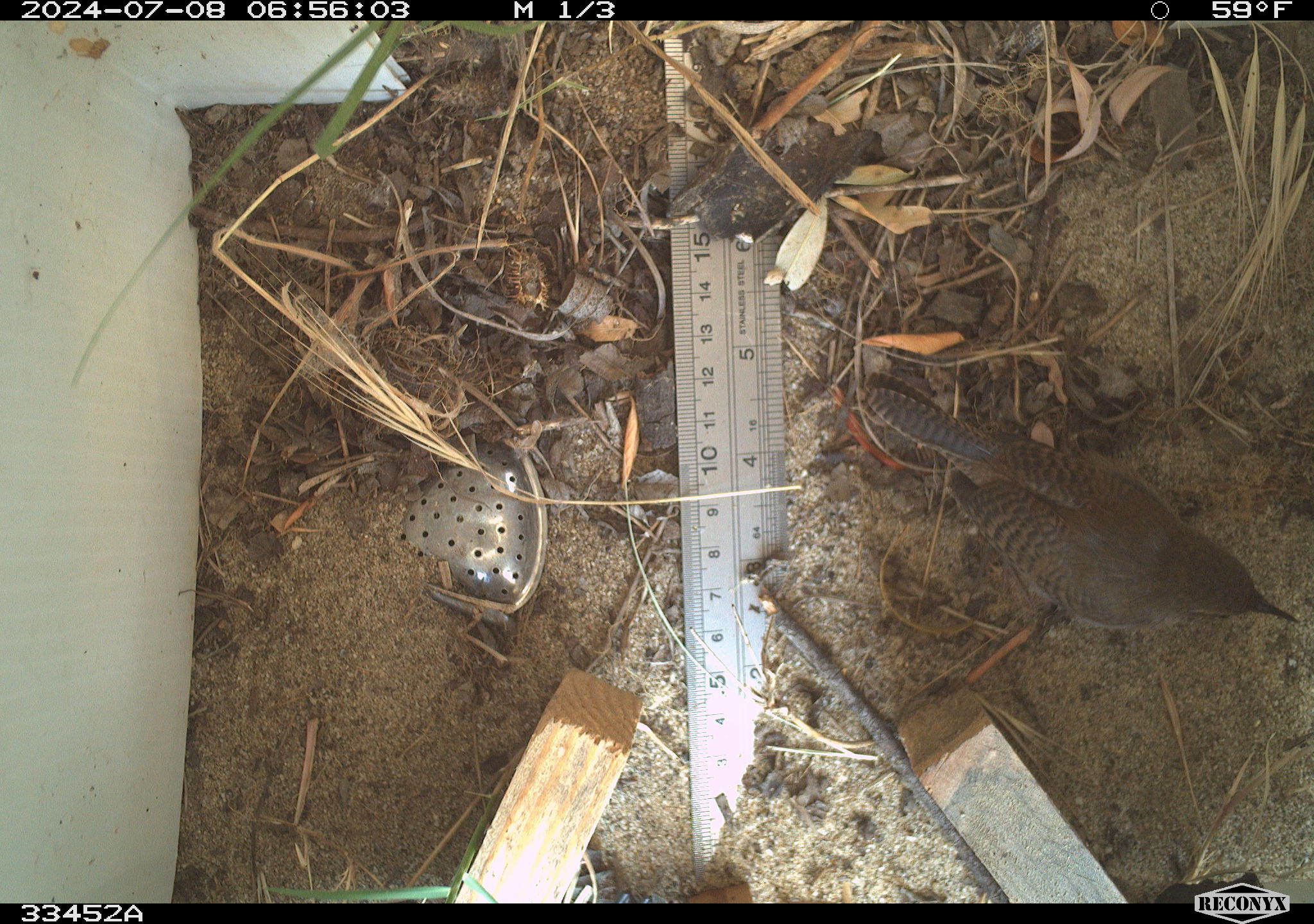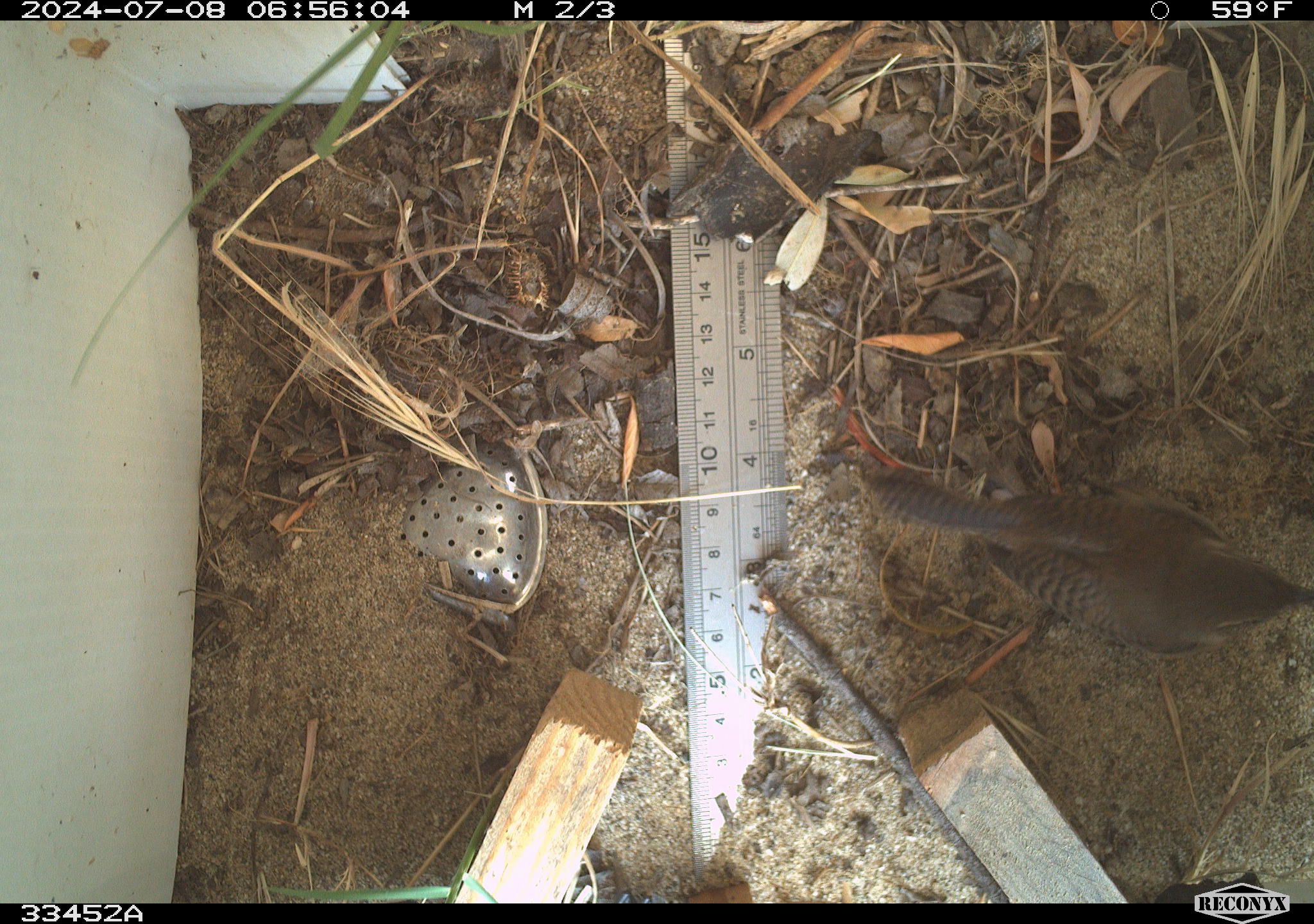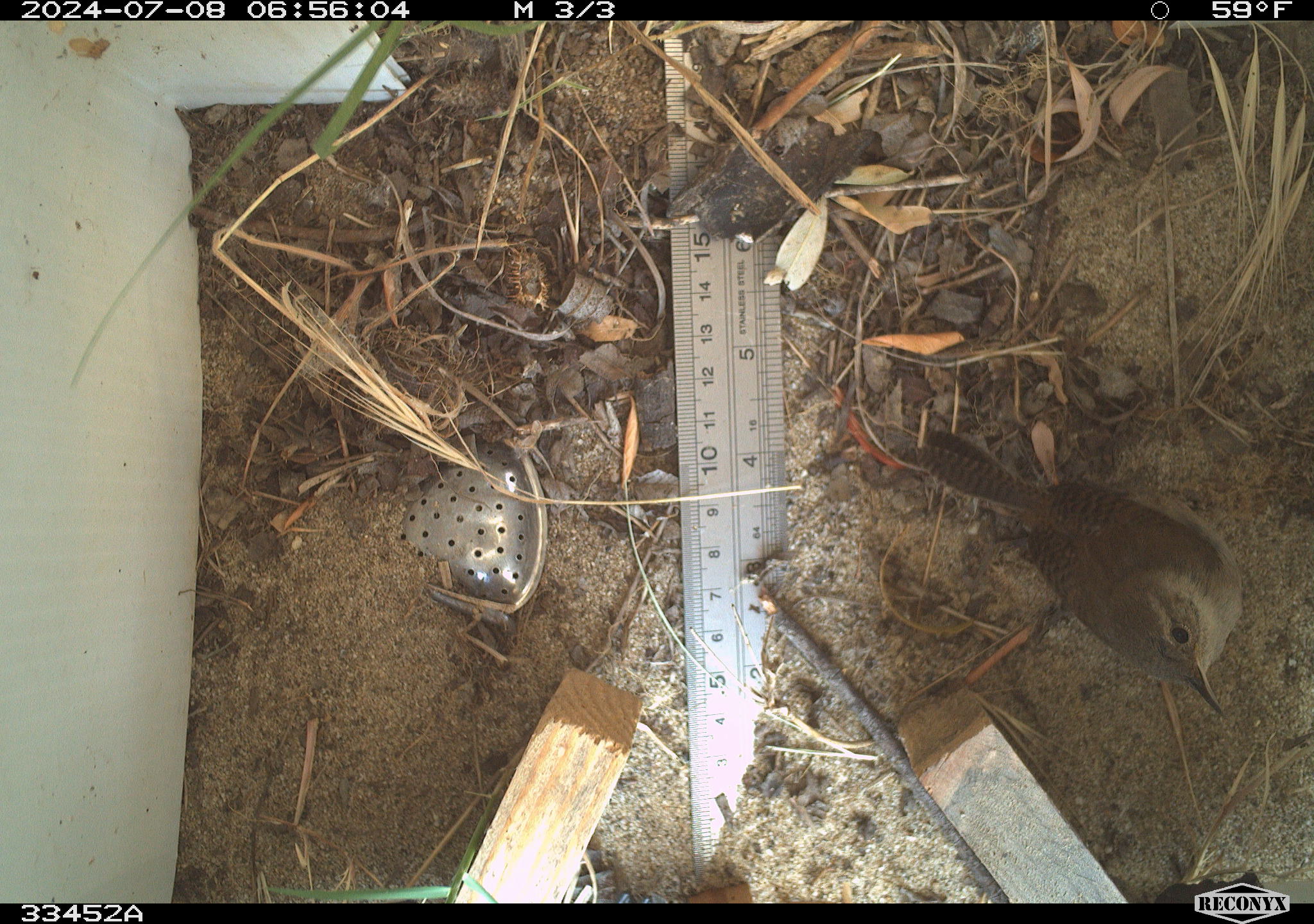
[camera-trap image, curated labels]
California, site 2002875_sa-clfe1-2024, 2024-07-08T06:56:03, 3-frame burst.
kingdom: Animalia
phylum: Chordata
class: Aves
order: Passeriformes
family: Troglodytidae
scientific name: Troglodytidae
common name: wren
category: troglodytidae family